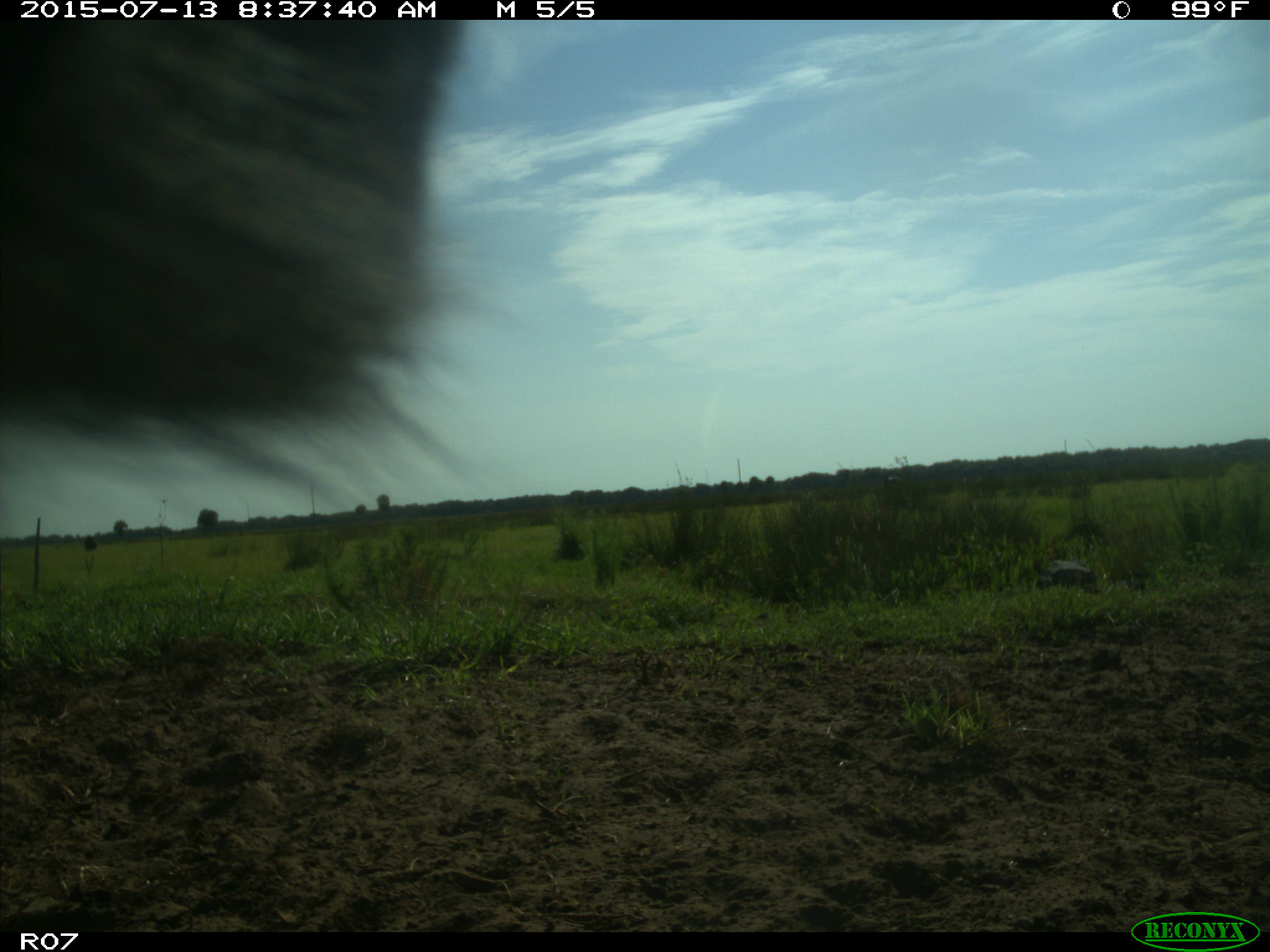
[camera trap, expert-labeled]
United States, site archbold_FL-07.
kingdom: Animalia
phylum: Chordata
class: Mammalia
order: Artiodactyla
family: Bovidae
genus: Bos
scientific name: Bos taurus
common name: domestic cow